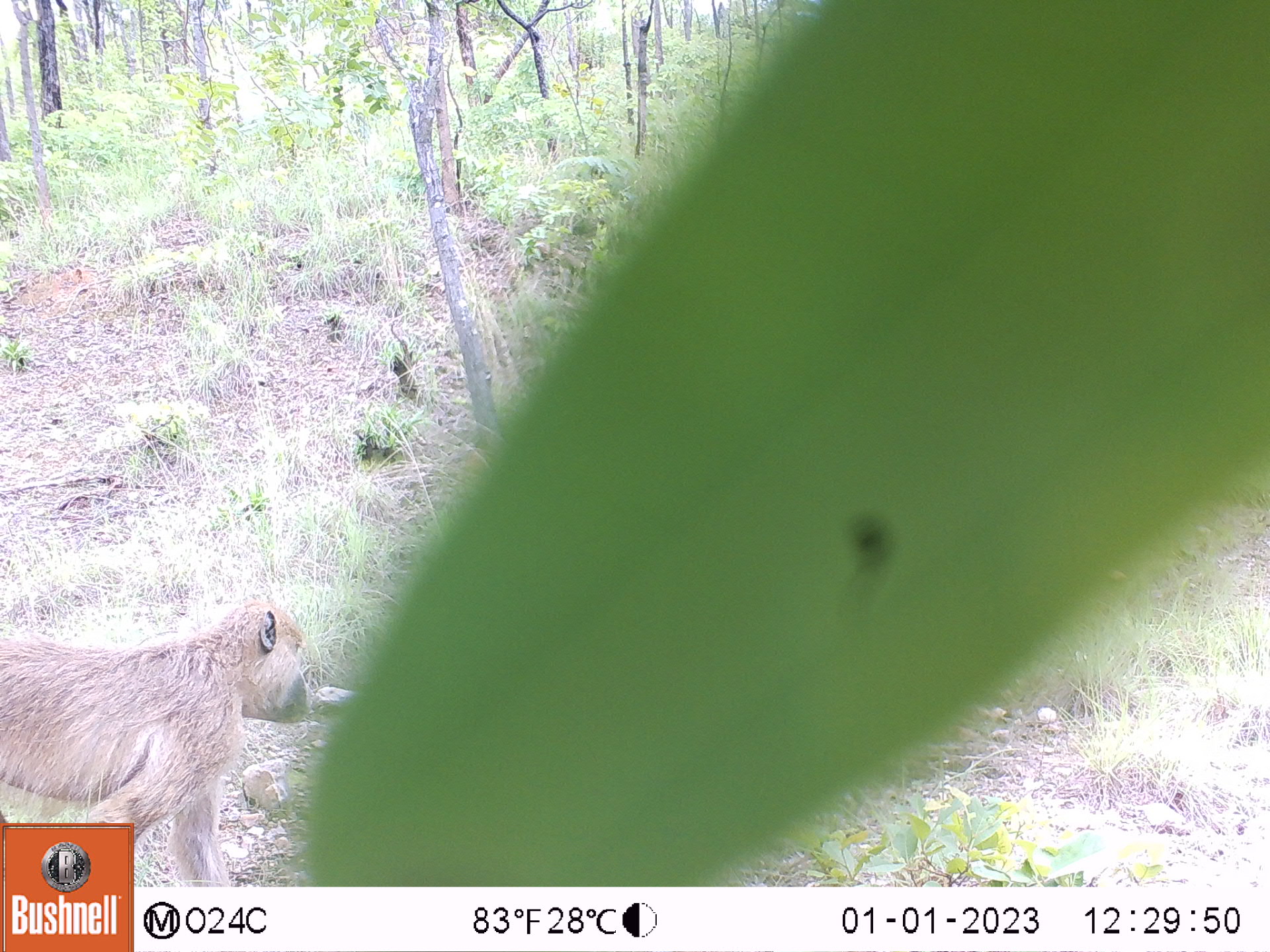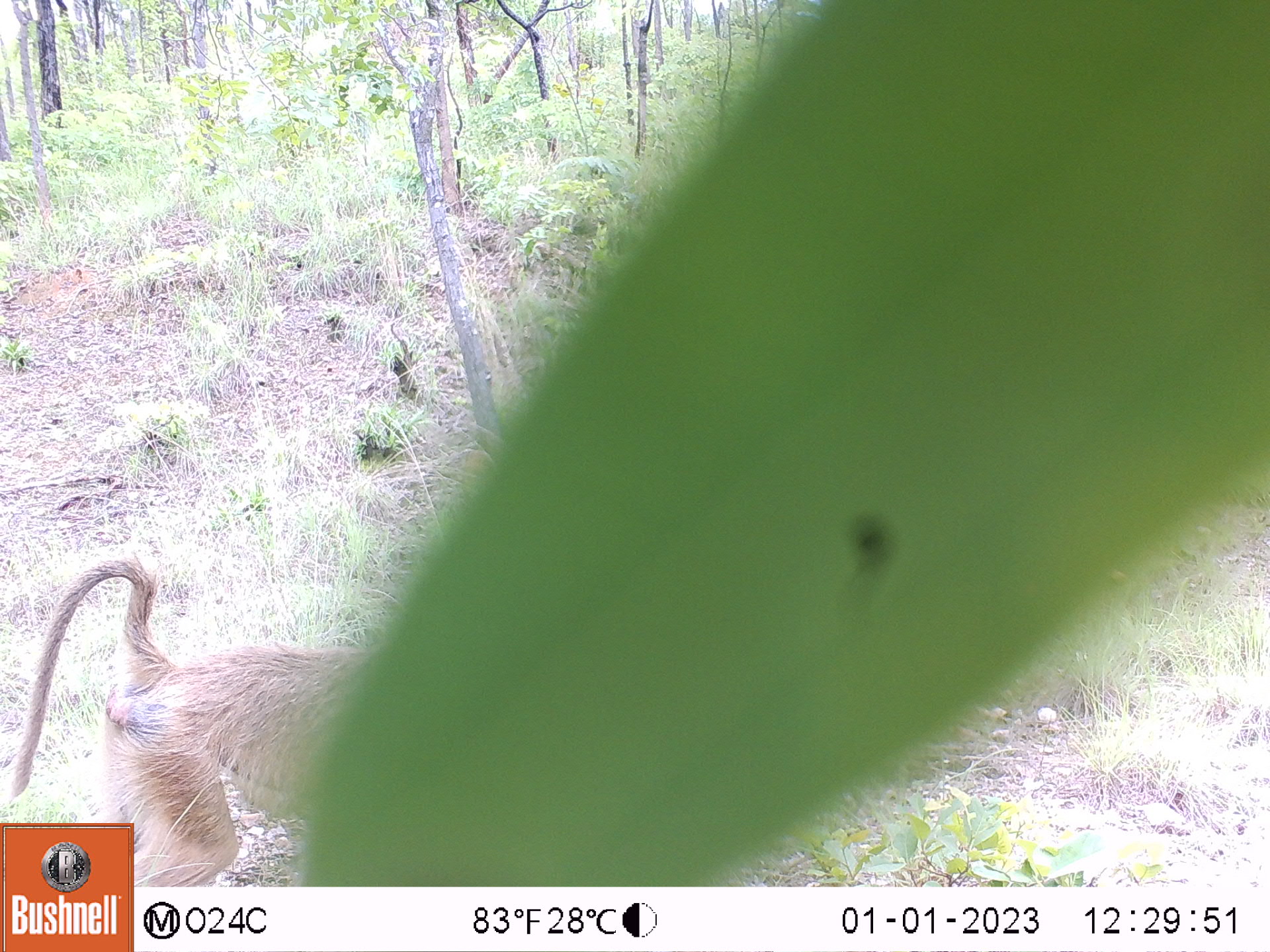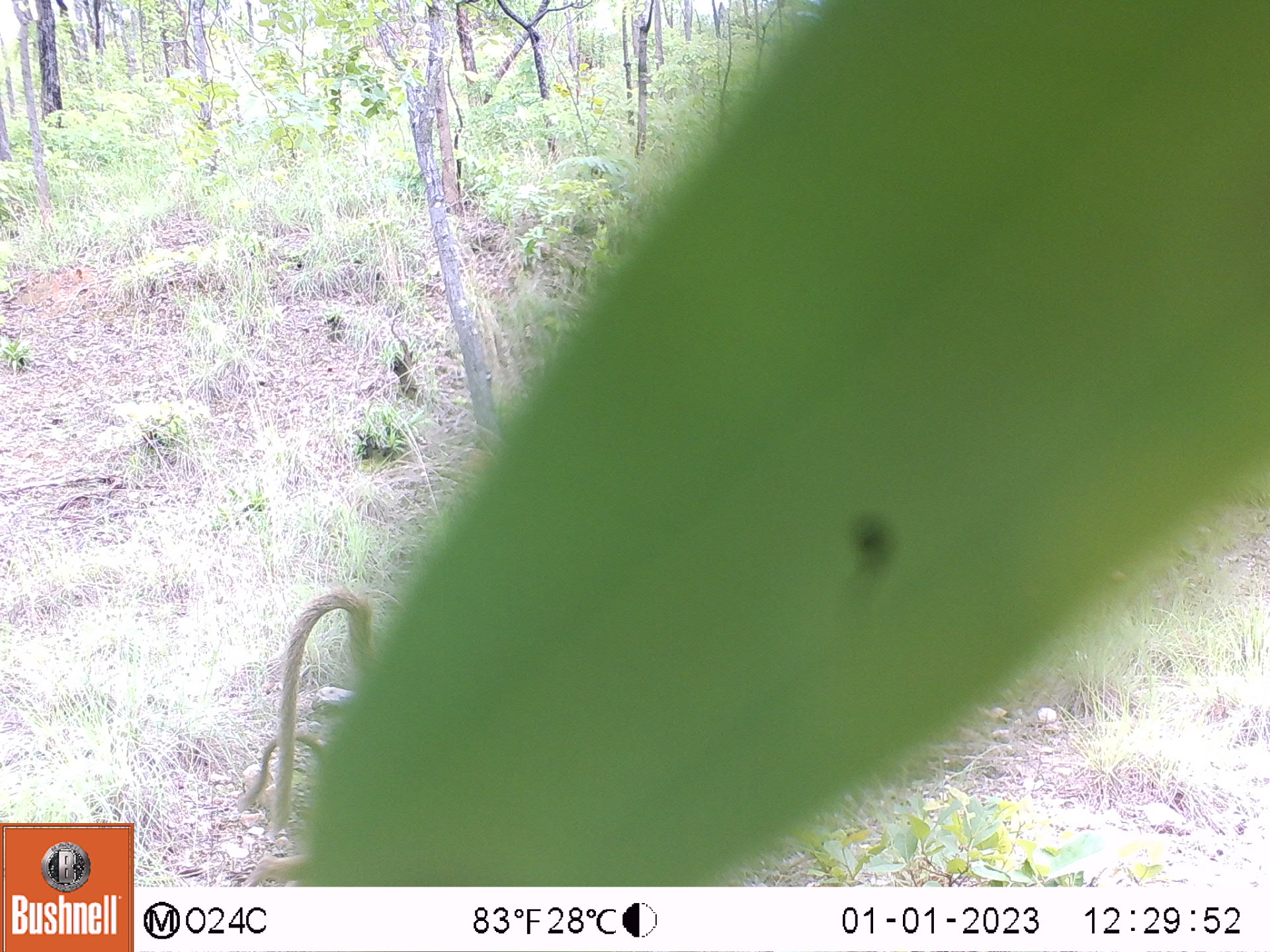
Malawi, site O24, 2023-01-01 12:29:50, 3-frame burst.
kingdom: Animalia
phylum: Chordata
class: Mammalia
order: Primates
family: Cercopithecidae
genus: Papio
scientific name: Papio cynocephalus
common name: yellow baboon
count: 1